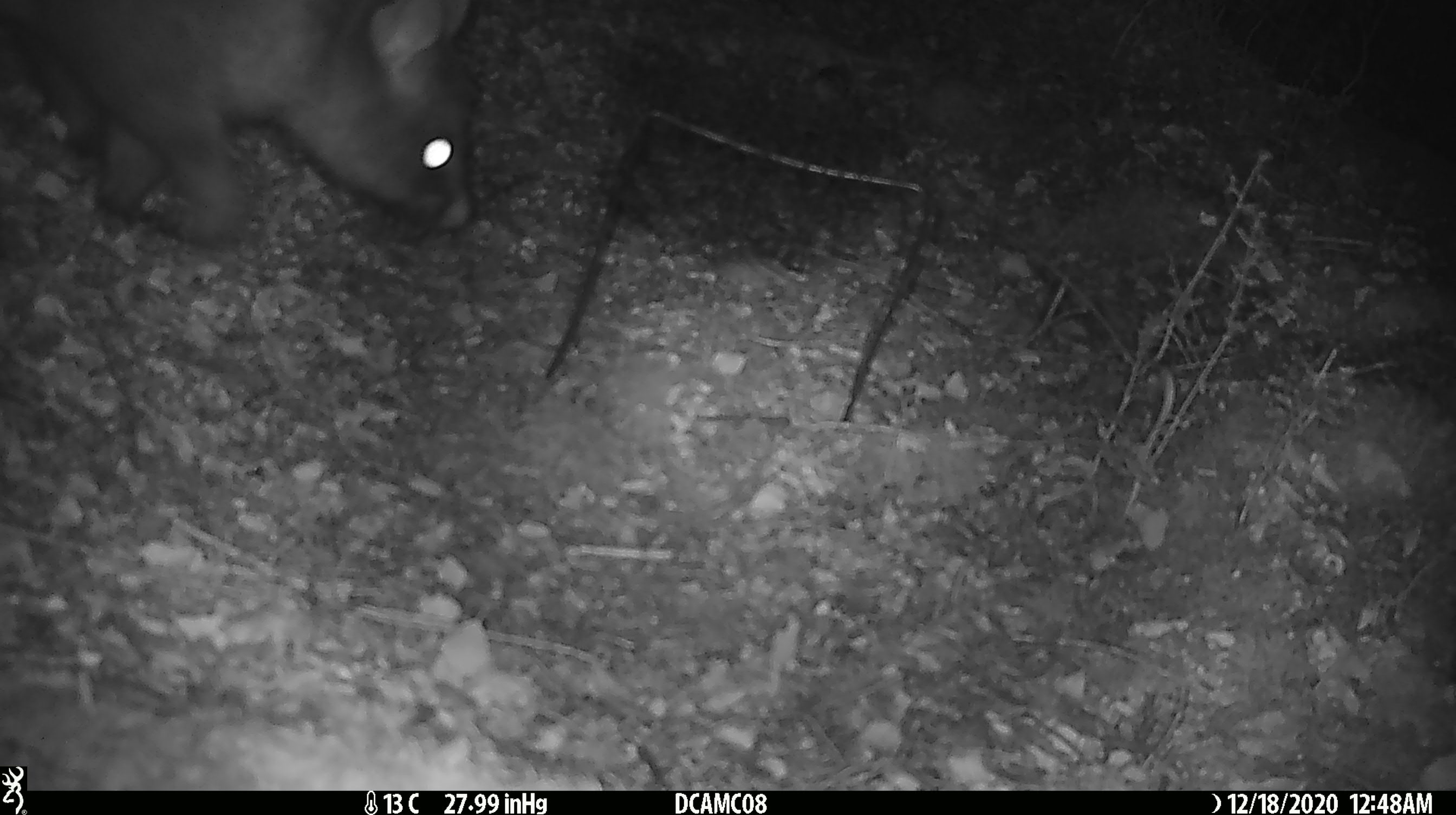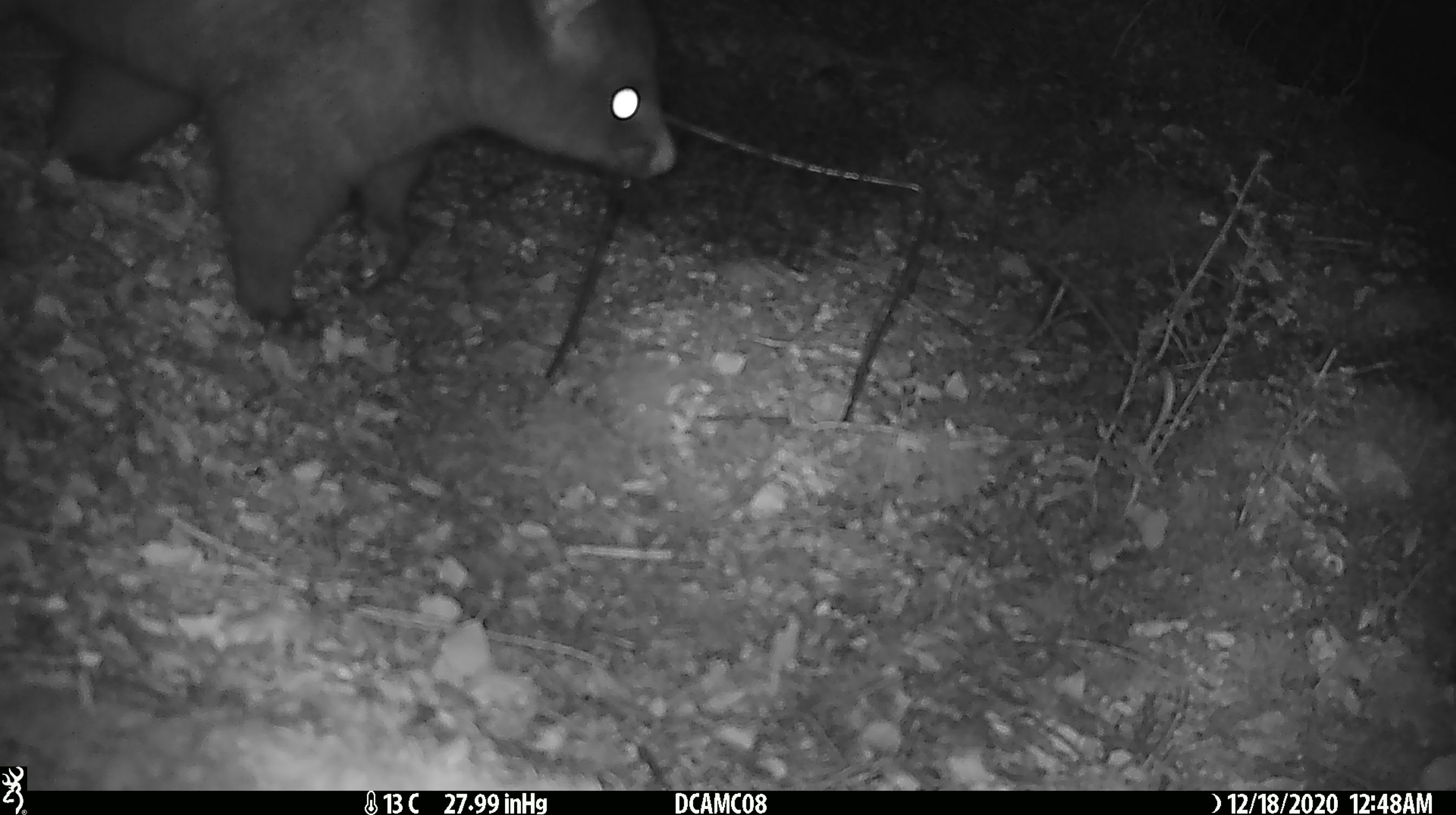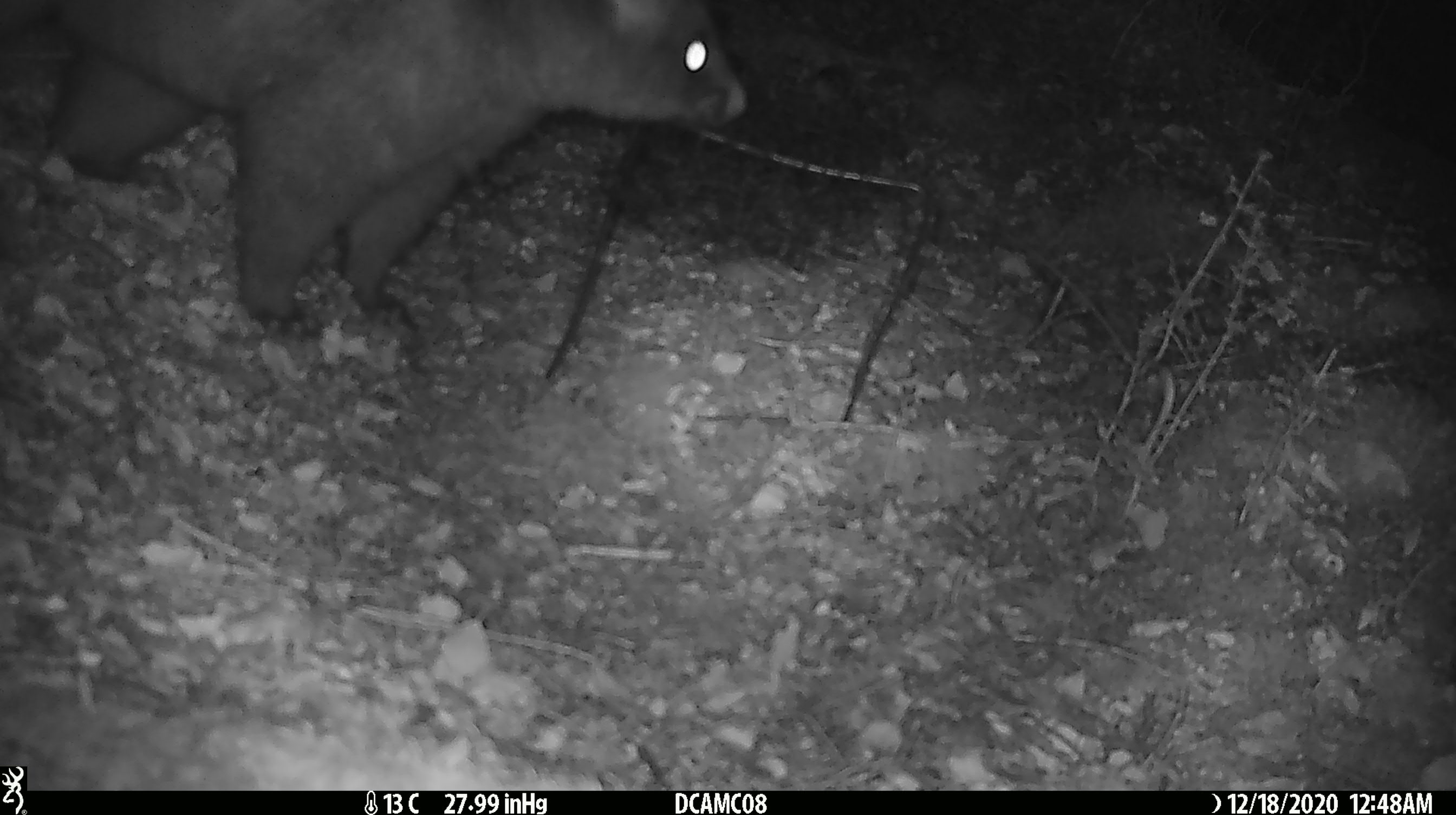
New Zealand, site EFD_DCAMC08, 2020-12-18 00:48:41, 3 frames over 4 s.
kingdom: Animalia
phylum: Chordata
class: Mammalia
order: Diprotodontia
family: Phalangeridae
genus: Trichosurus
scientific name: Trichosurus vulpecula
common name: common brushtail possum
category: possum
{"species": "possum (common brushtail possum) (Trichosurus vulpecula)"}